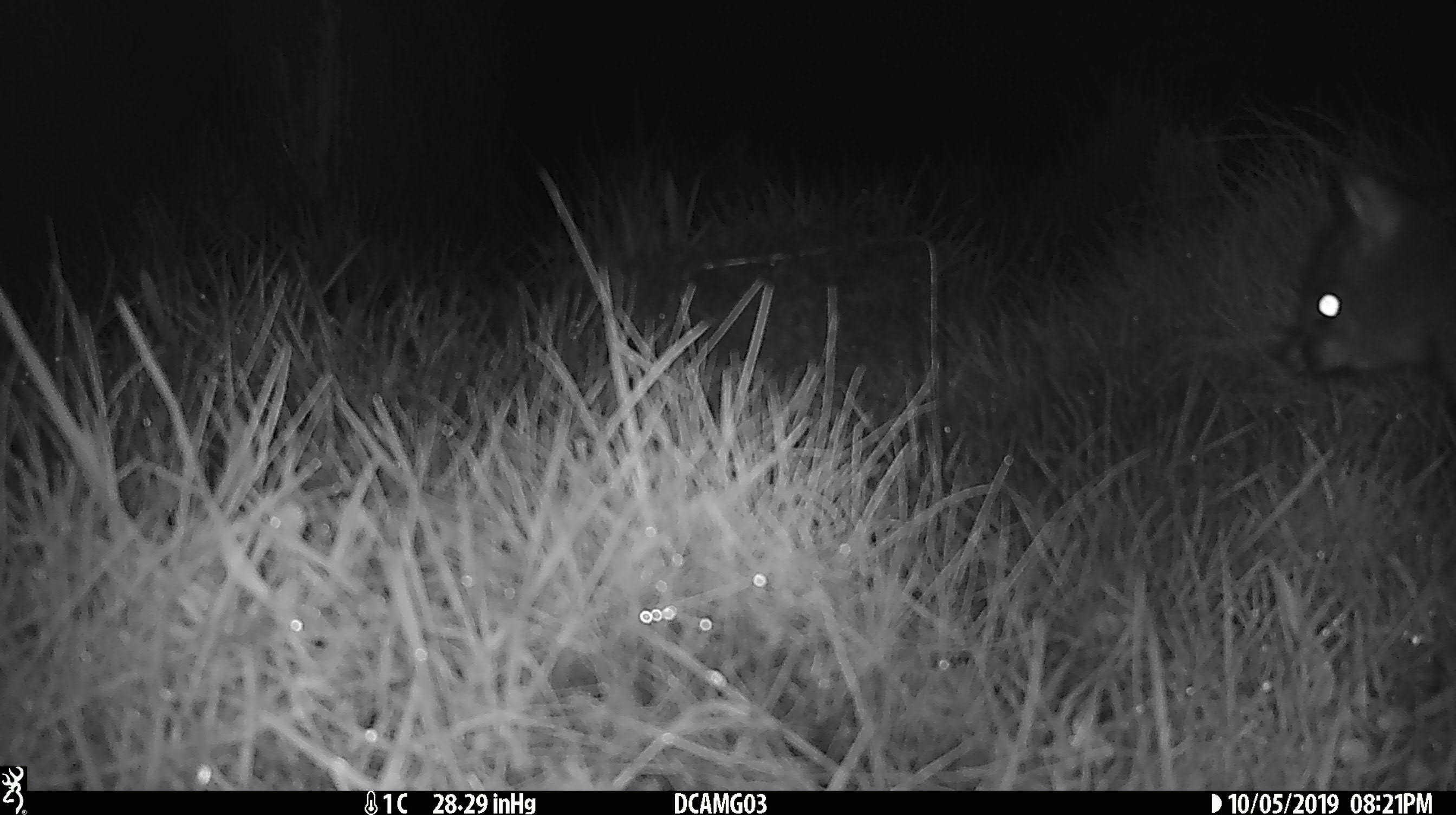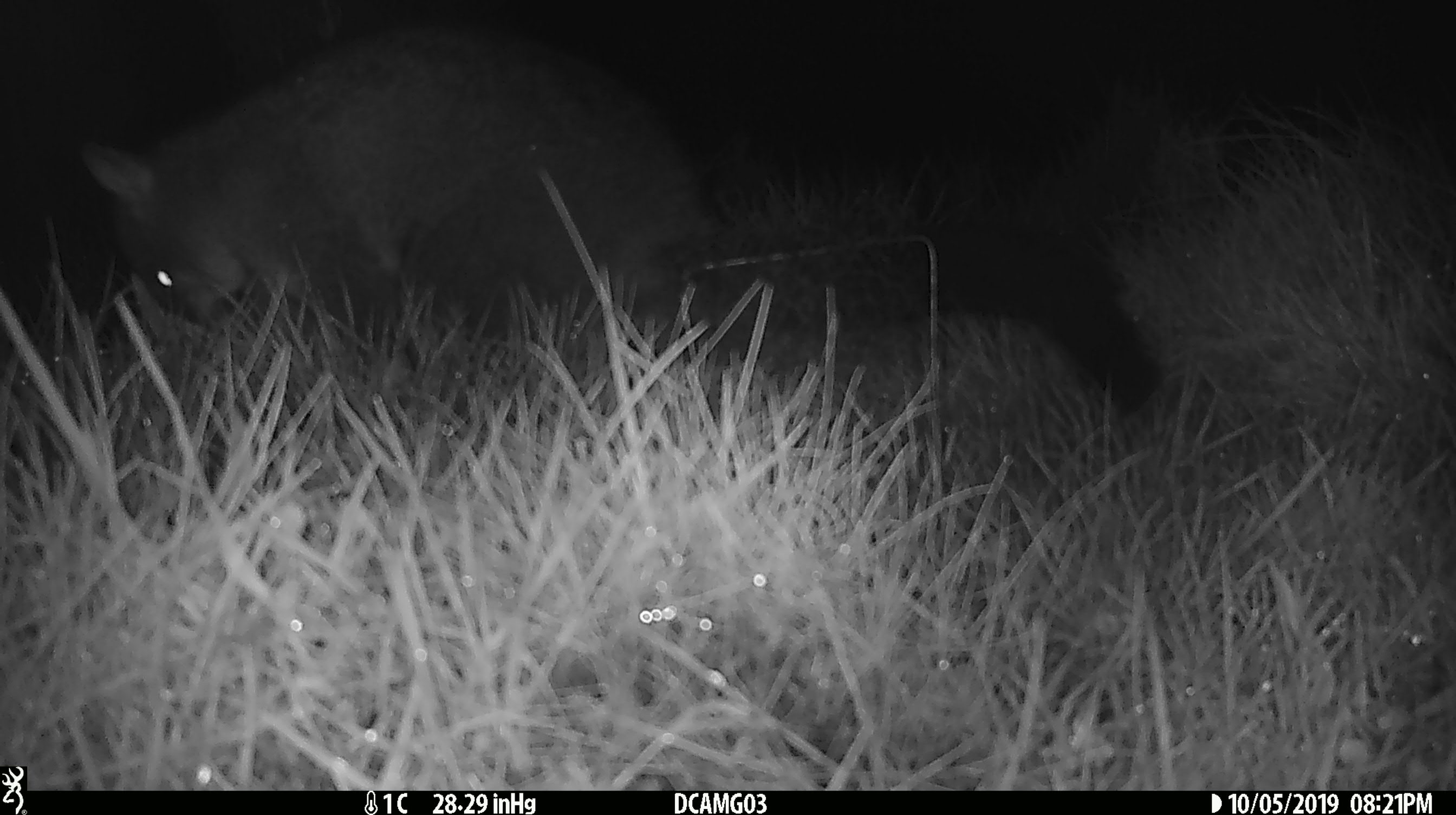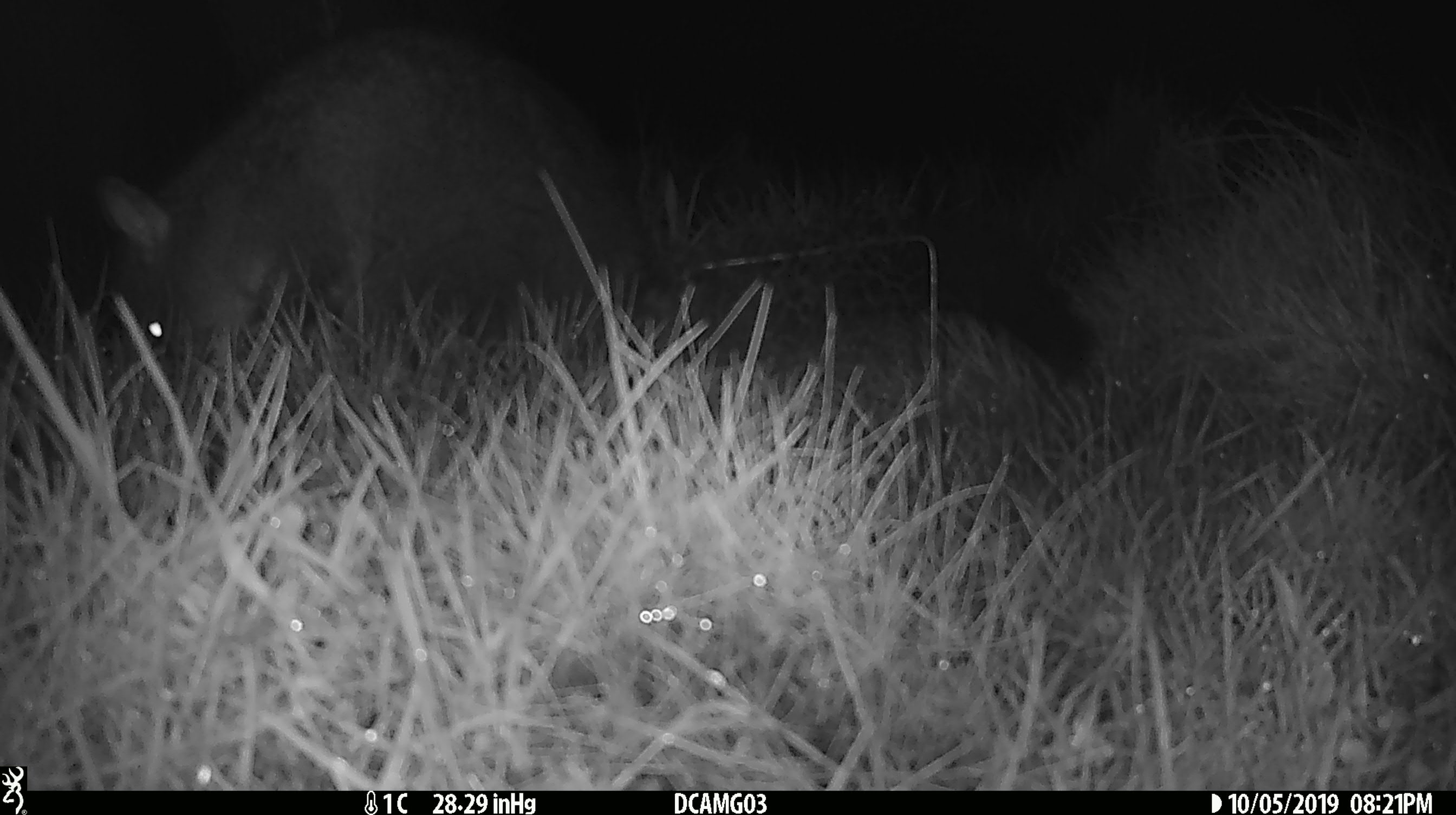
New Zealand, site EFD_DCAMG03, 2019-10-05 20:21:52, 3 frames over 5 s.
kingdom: Animalia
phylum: Chordata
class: Mammalia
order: Diprotodontia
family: Phalangeridae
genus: Trichosurus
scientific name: Trichosurus vulpecula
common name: common brushtail possum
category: possum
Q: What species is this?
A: Possum (common brushtail possum) (Trichosurus vulpecula).